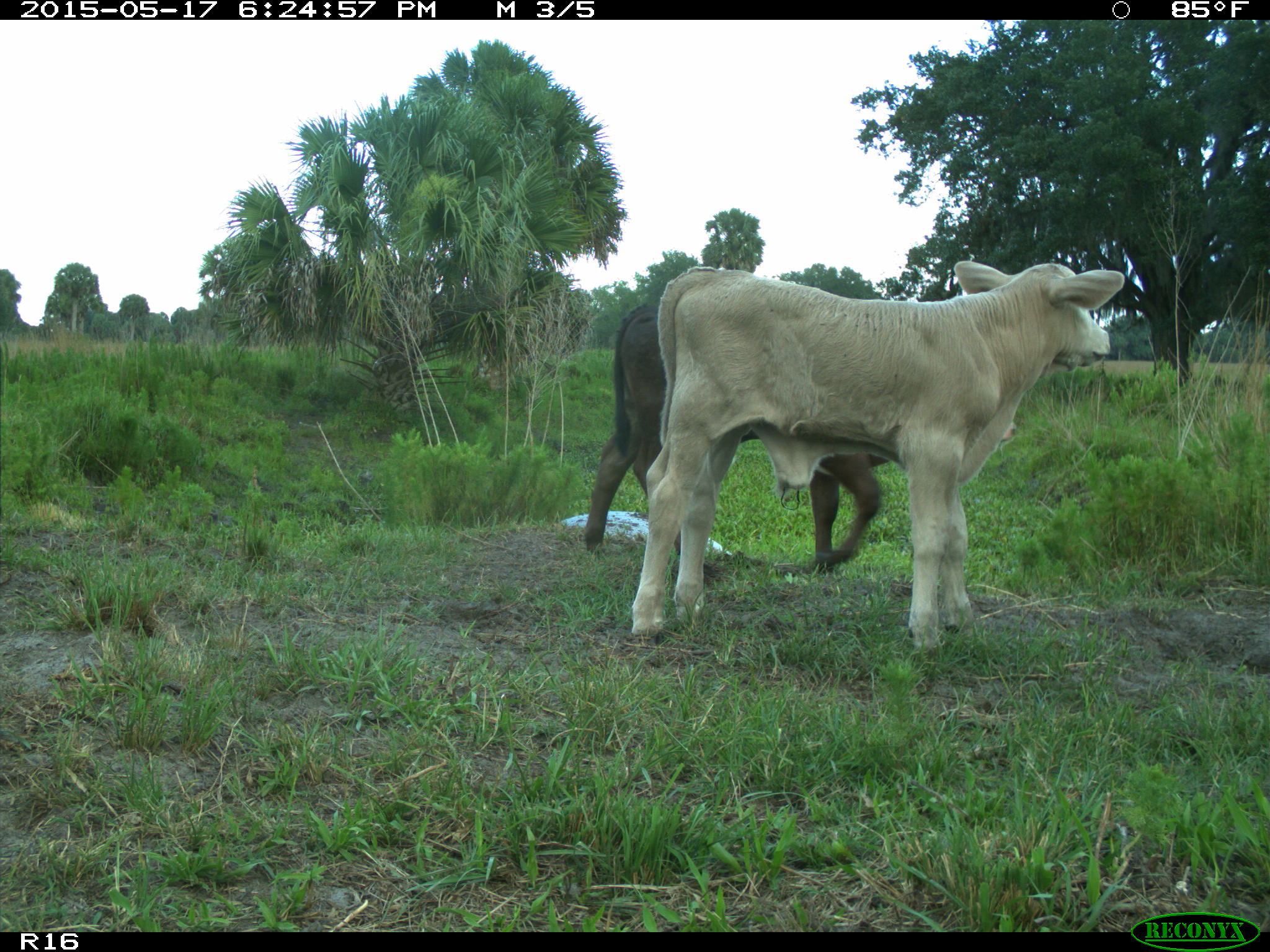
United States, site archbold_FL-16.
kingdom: Animalia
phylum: Chordata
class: Mammalia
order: Artiodactyla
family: Bovidae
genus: Bos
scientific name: Bos taurus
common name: domestic cow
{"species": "Bos taurus (domestic cow)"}